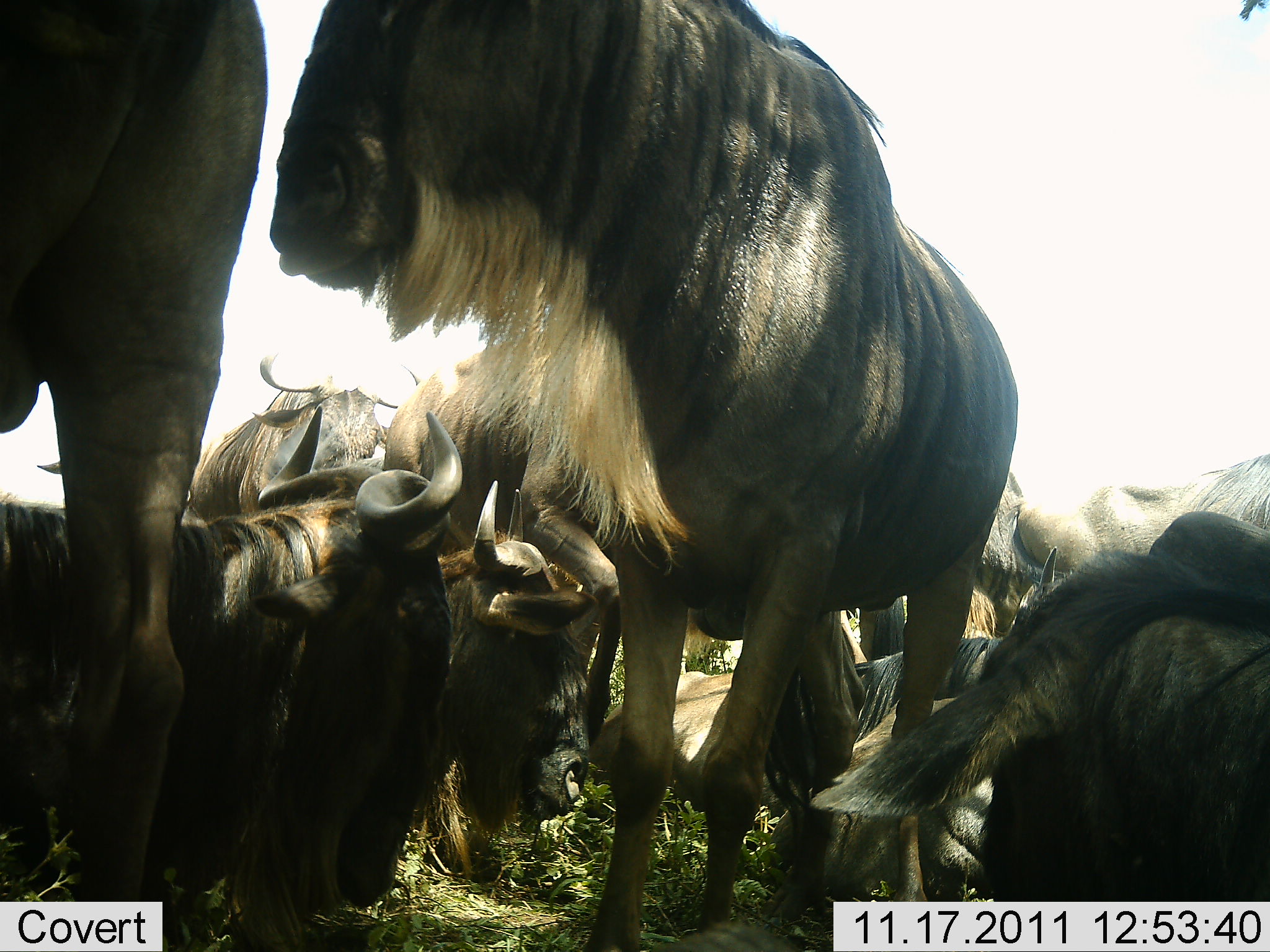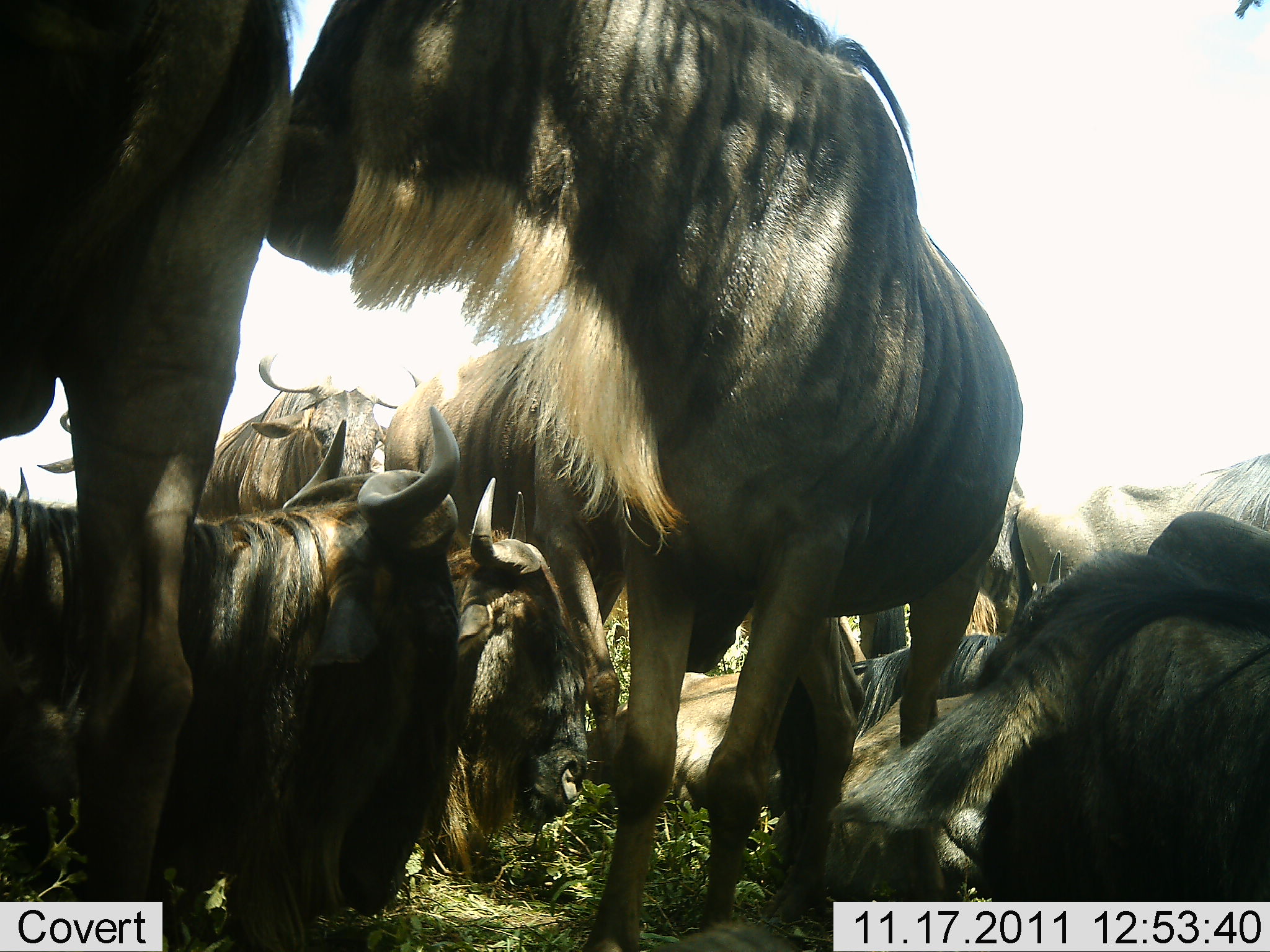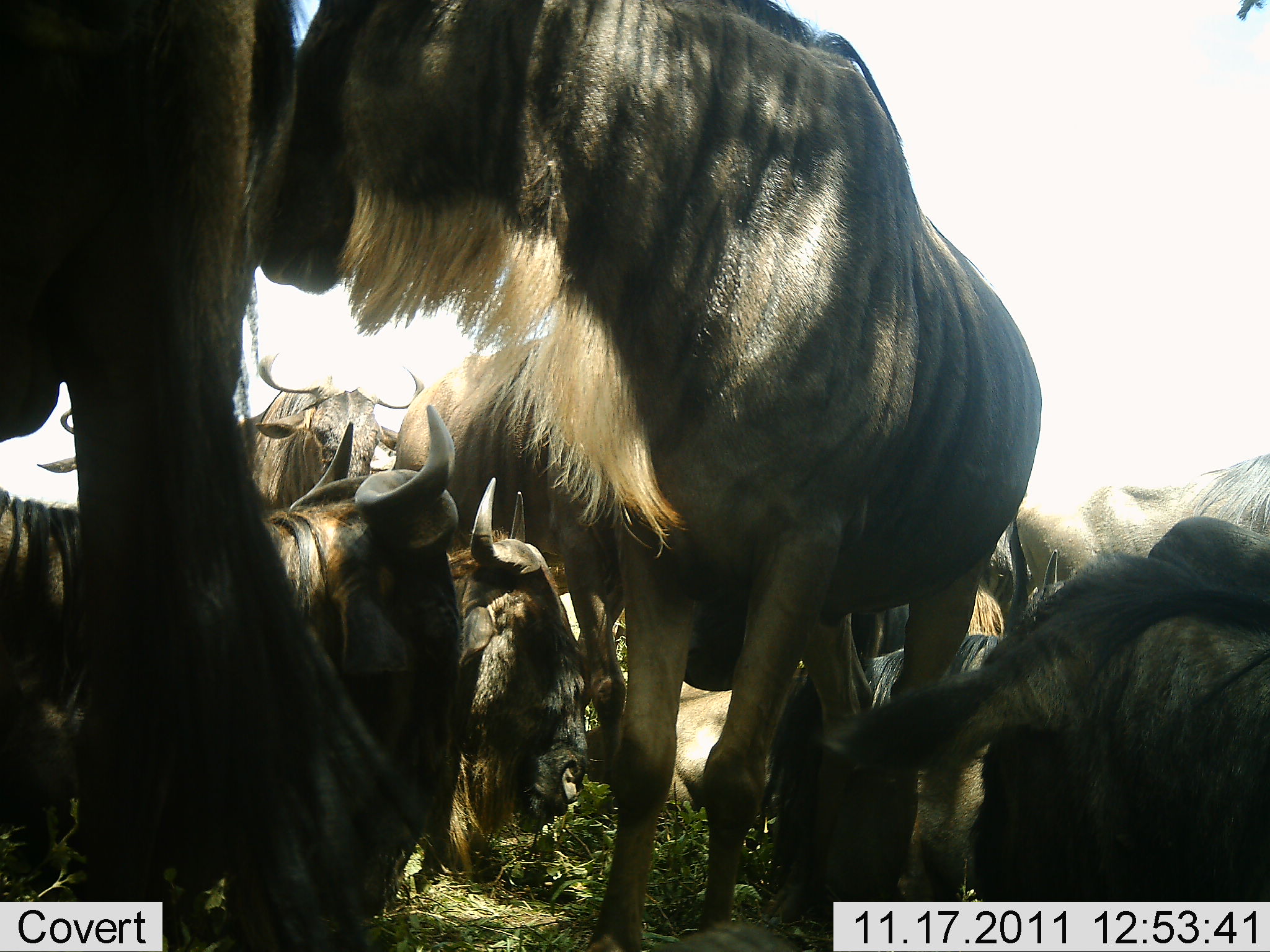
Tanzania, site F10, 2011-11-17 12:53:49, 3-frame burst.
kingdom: Animalia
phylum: Chordata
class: Mammalia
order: Artiodactyla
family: Bovidae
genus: Connochaetes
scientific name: Connochaetes taurinus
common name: blue wildebeest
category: wildebeest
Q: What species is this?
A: Wildebeest (blue wildebeest) (Connochaetes taurinus).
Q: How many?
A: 8.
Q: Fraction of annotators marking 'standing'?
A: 80%.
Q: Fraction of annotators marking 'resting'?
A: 60%.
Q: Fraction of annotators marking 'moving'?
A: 10%.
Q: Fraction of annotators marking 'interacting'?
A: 50%.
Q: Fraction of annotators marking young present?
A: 10%.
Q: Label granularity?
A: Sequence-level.